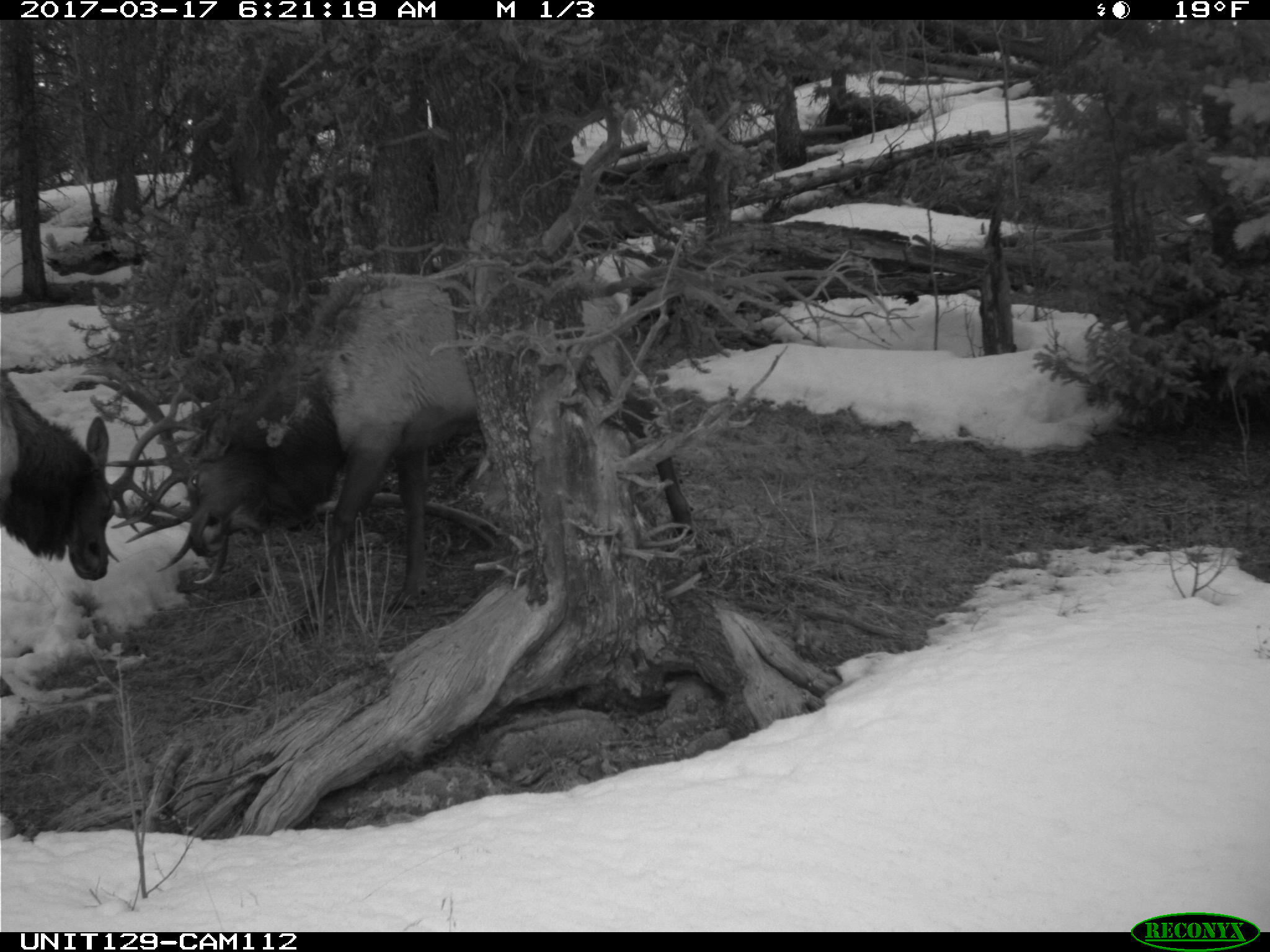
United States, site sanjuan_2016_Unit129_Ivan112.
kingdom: Animalia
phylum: Chordata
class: Mammalia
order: Artiodactyla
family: Cervidae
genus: Cervus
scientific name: Cervus elaphus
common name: red deer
Cervus elaphus (red deer).